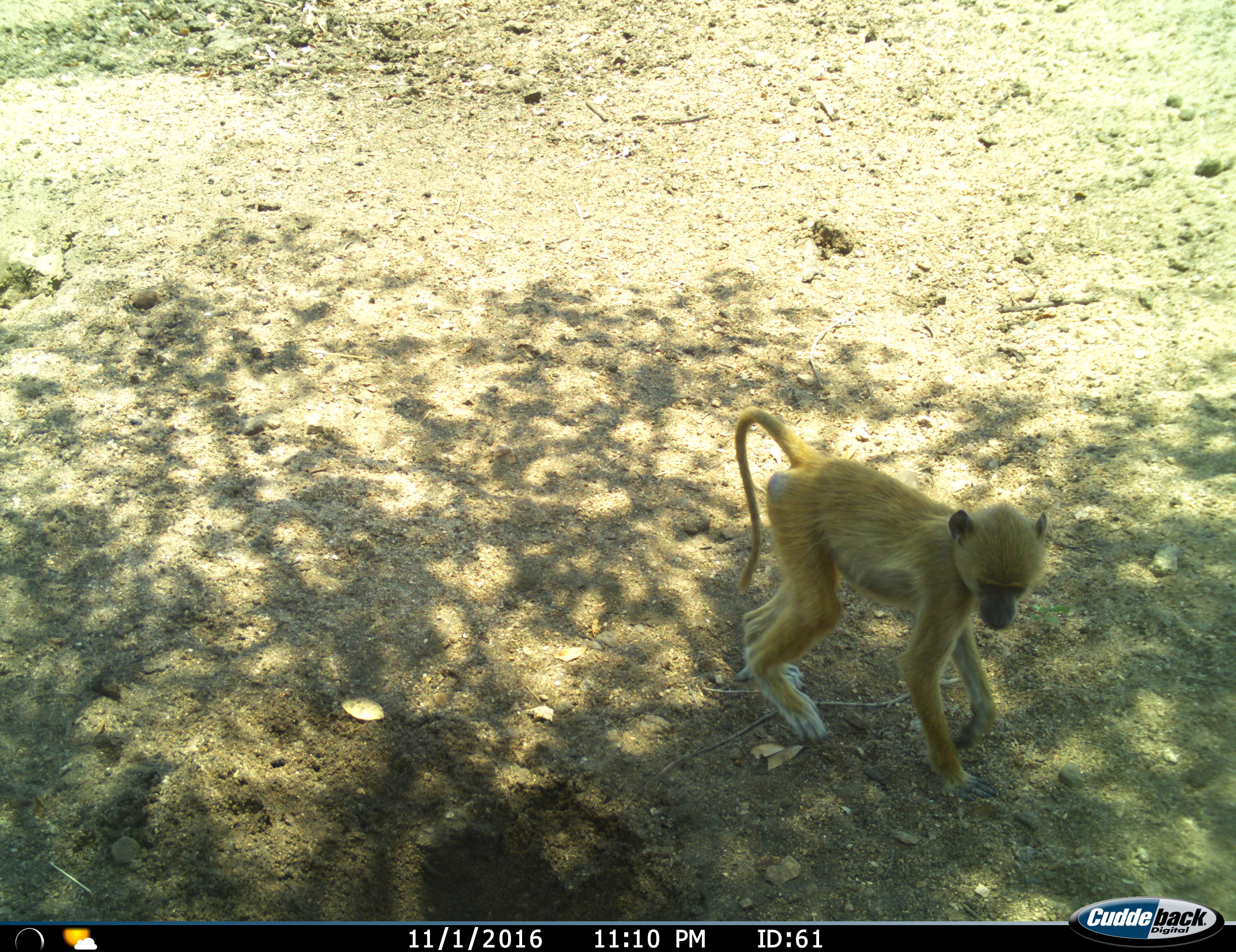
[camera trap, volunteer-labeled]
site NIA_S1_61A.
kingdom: Animalia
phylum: Chordata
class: Mammalia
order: Primates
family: Cercopithecidae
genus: Papio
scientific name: Papio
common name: baboon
Baboon (Papio), count 1. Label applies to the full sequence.